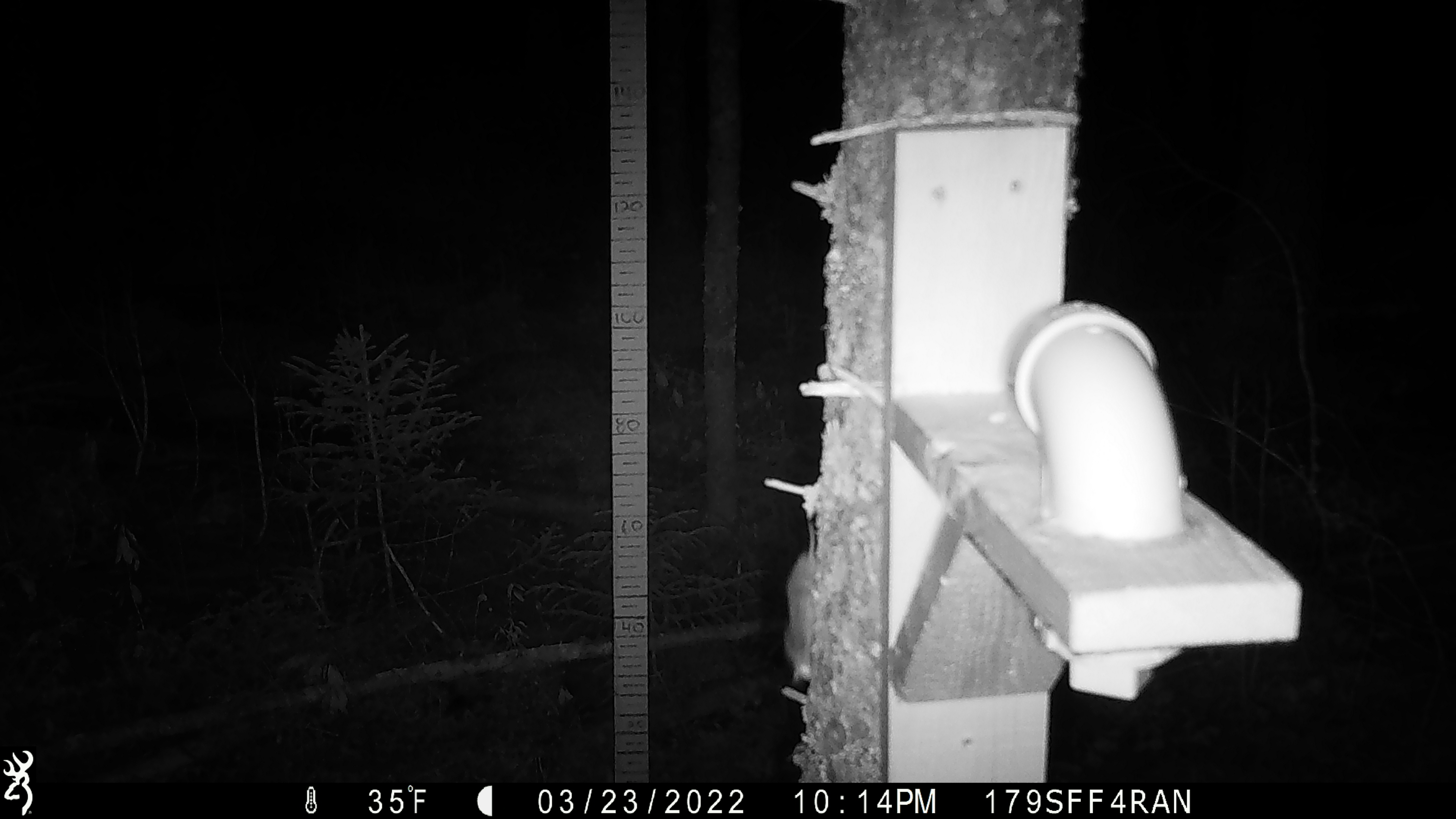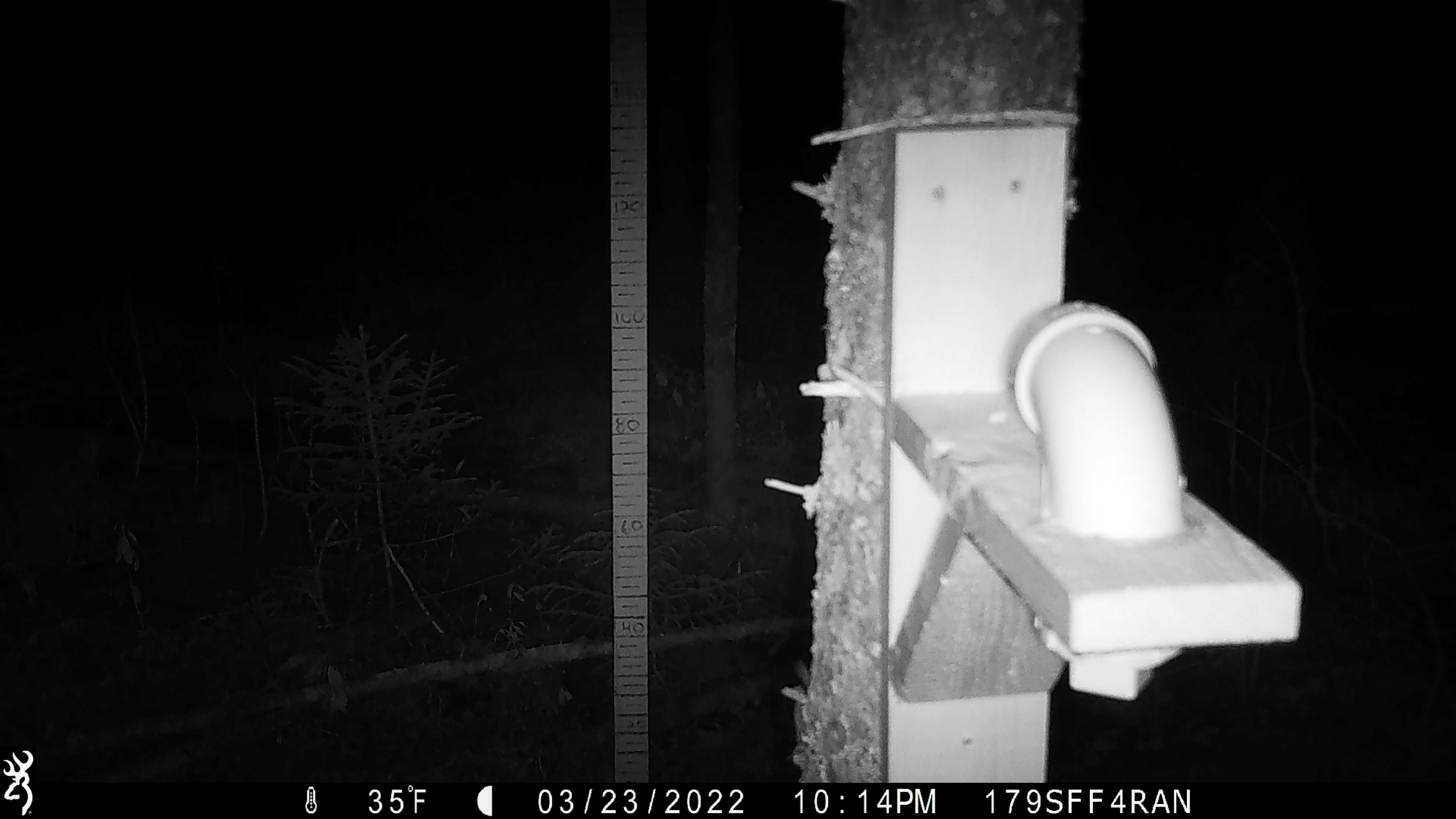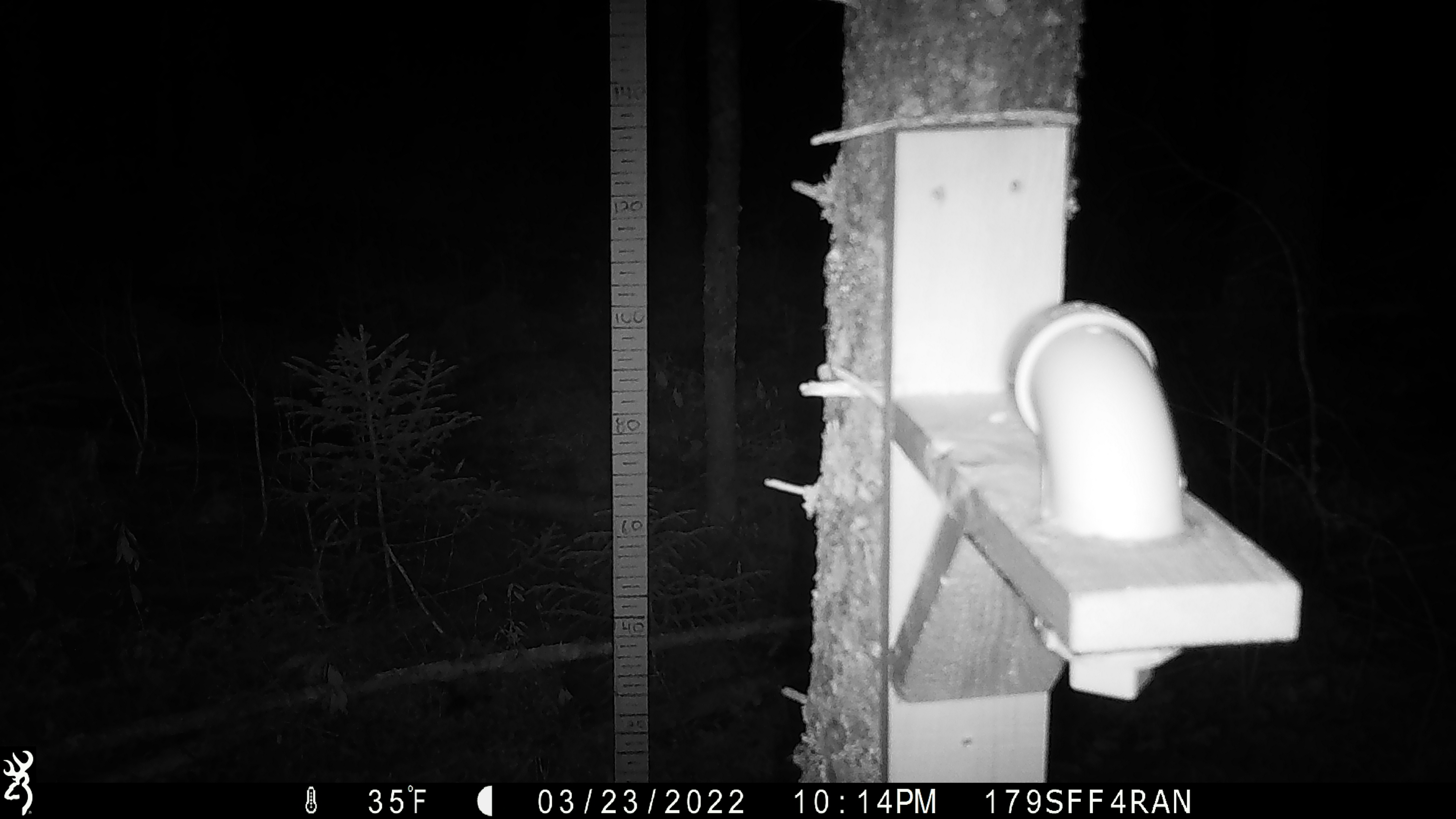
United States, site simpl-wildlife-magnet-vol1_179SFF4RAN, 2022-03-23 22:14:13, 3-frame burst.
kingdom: Animalia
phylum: Chordata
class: Mammalia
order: Rodentia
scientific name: Rodentia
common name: mouse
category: mouse sp.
Mouse sp. (mouse) (Rodentia).